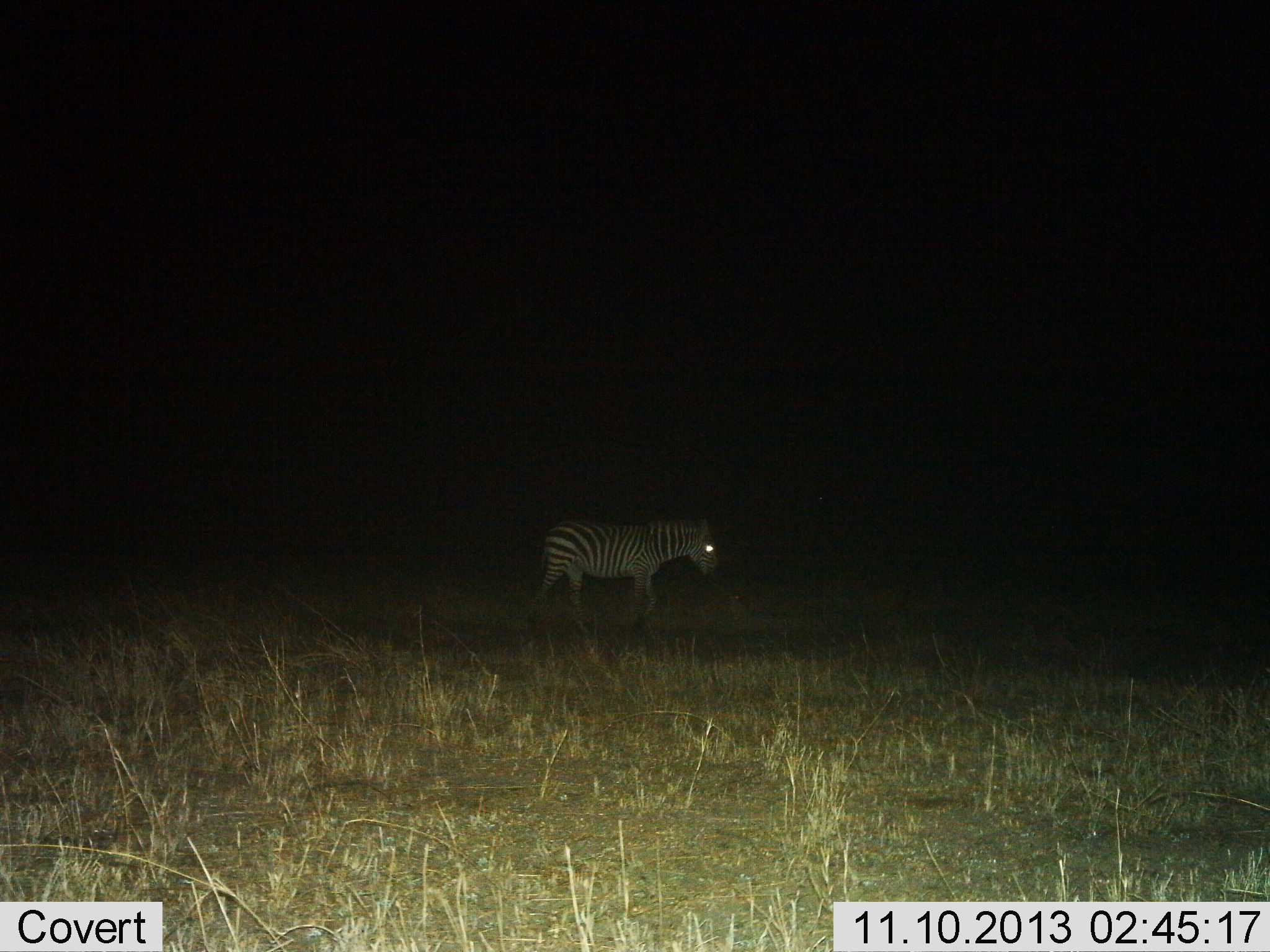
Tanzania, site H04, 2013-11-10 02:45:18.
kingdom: Animalia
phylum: Chordata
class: Mammalia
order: Perissodactyla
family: Equidae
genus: Equus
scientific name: Equus quagga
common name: plains zebra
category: zebra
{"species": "zebra (plains zebra) (Equus quagga)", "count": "1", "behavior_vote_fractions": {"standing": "17%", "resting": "0%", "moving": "83%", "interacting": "0%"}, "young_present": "0%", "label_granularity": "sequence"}